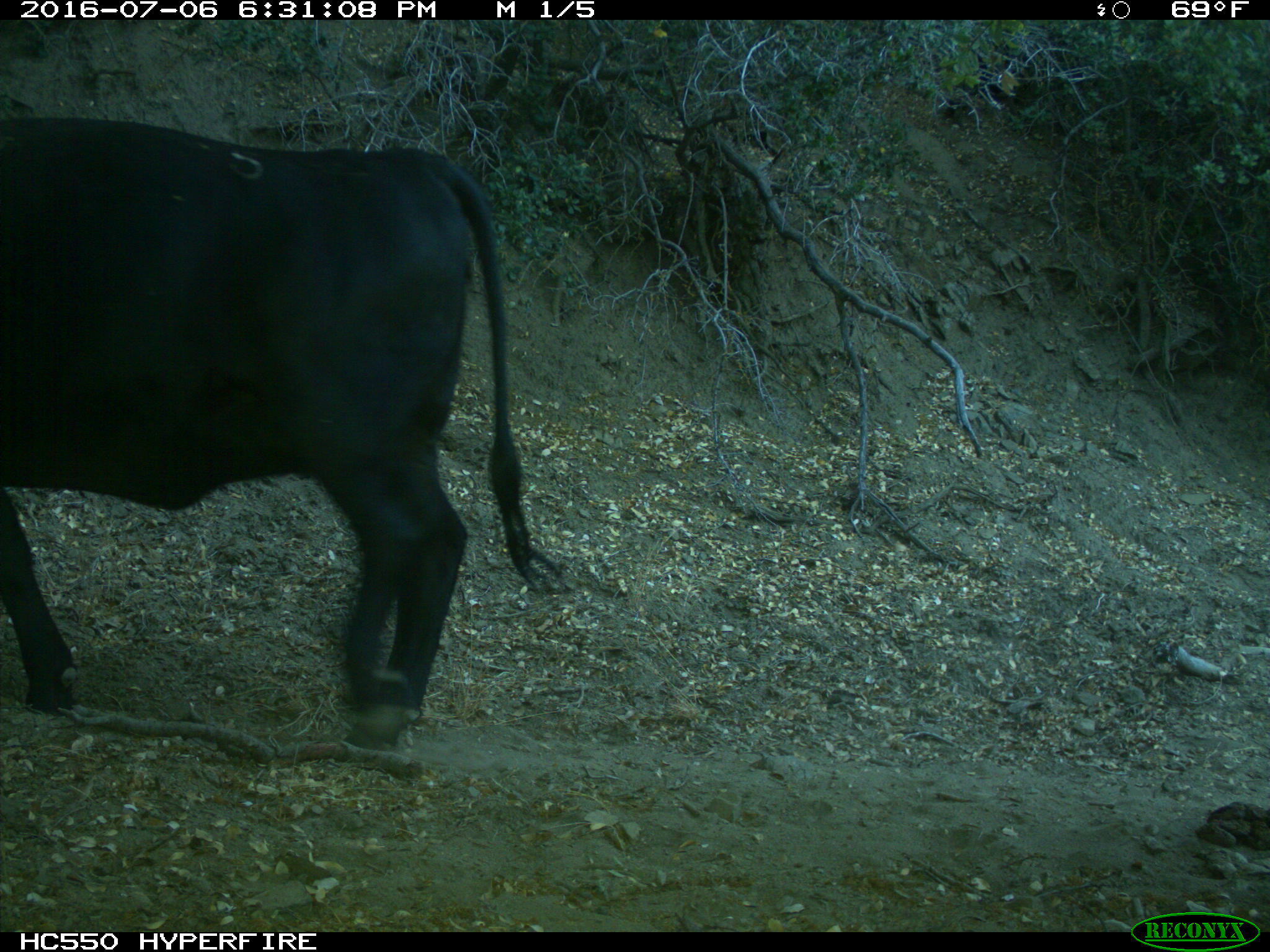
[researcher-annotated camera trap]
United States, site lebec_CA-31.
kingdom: Animalia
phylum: Chordata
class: Mammalia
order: Artiodactyla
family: Bovidae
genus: Bos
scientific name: Bos taurus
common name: domestic cow